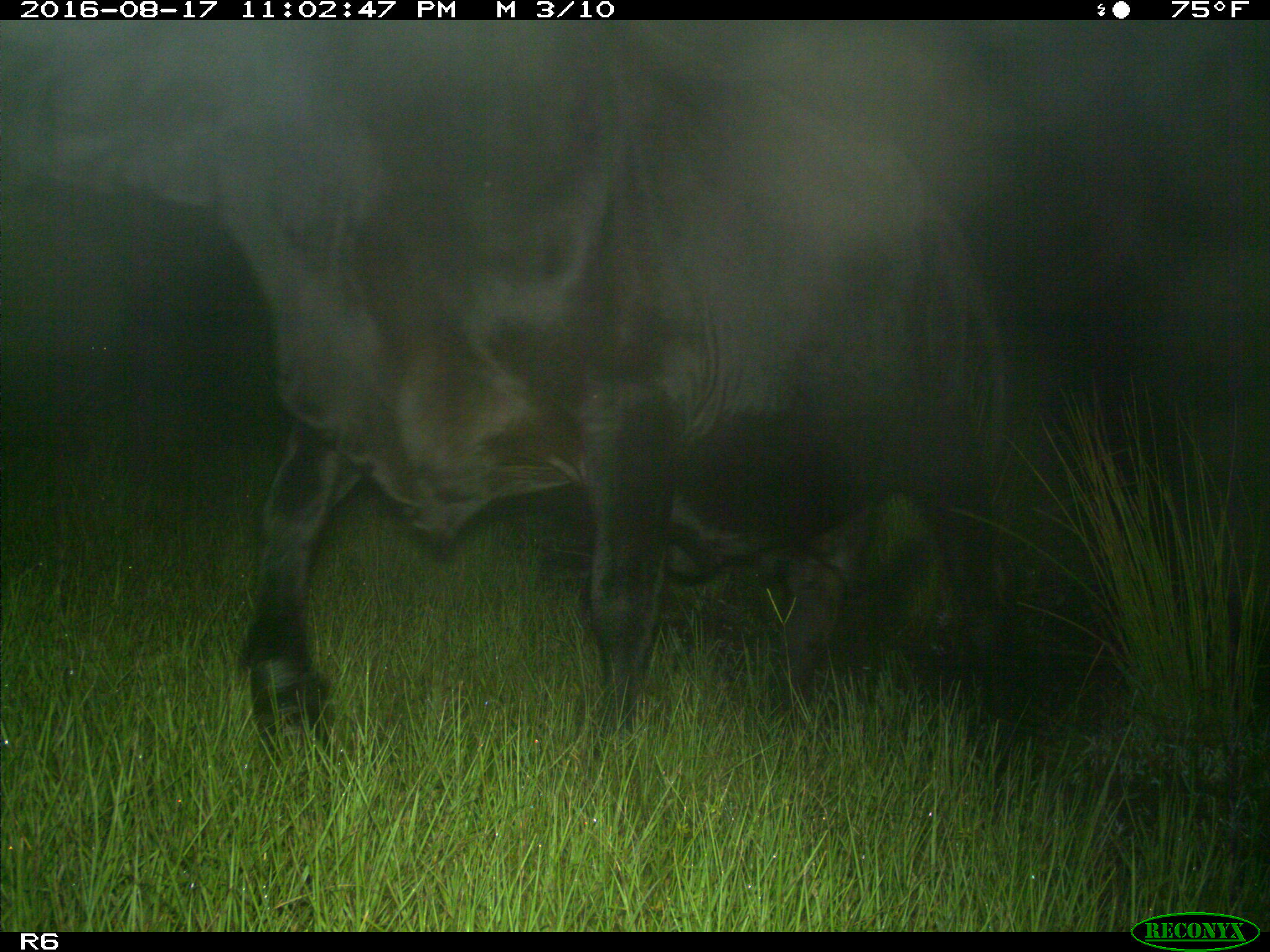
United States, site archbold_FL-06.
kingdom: Animalia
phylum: Chordata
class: Mammalia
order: Artiodactyla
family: Bovidae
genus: Bos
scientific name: Bos taurus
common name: domestic cow